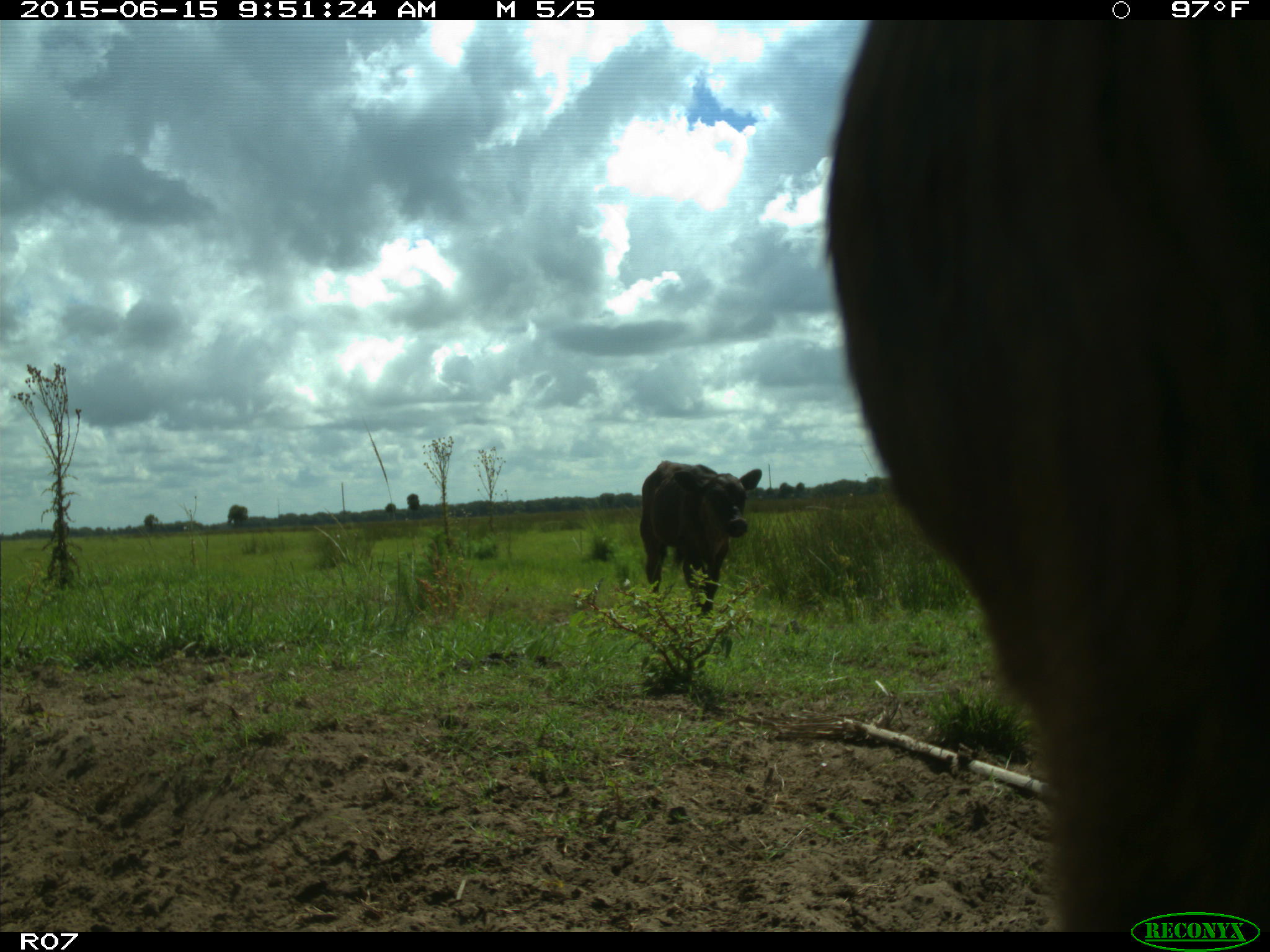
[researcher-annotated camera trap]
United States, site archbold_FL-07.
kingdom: Animalia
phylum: Chordata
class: Mammalia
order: Artiodactyla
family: Bovidae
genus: Bos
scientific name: Bos taurus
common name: domestic cow